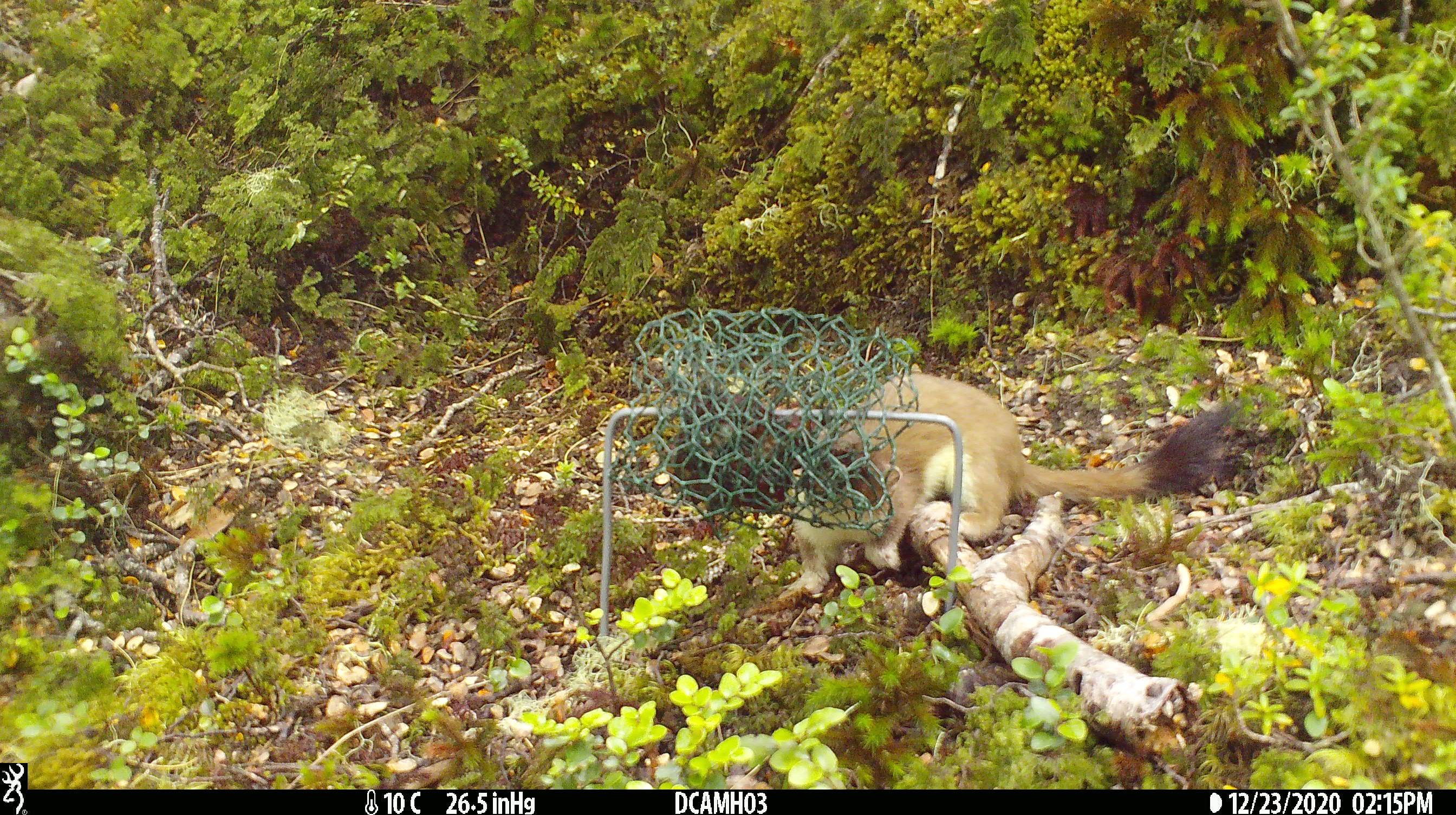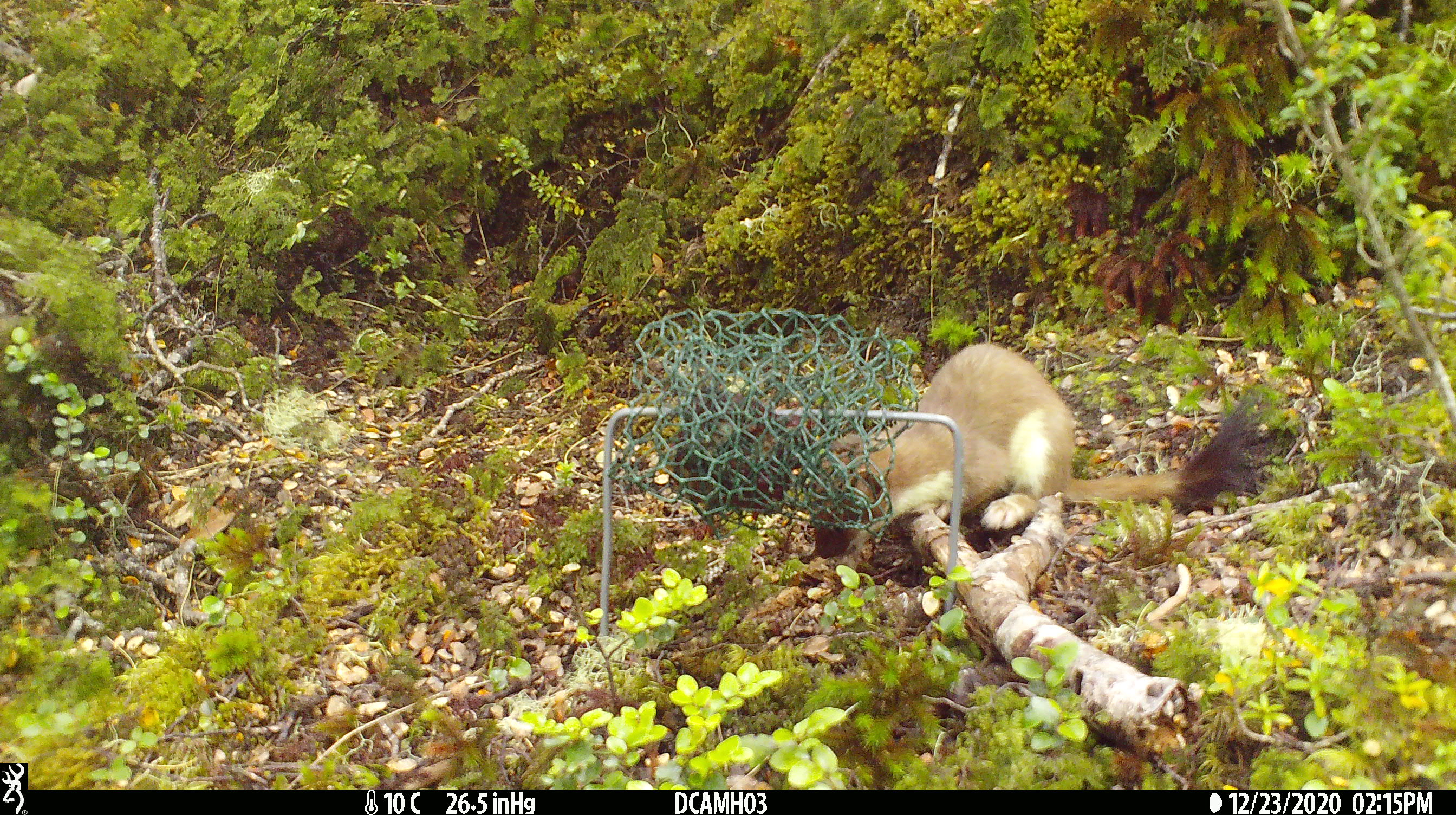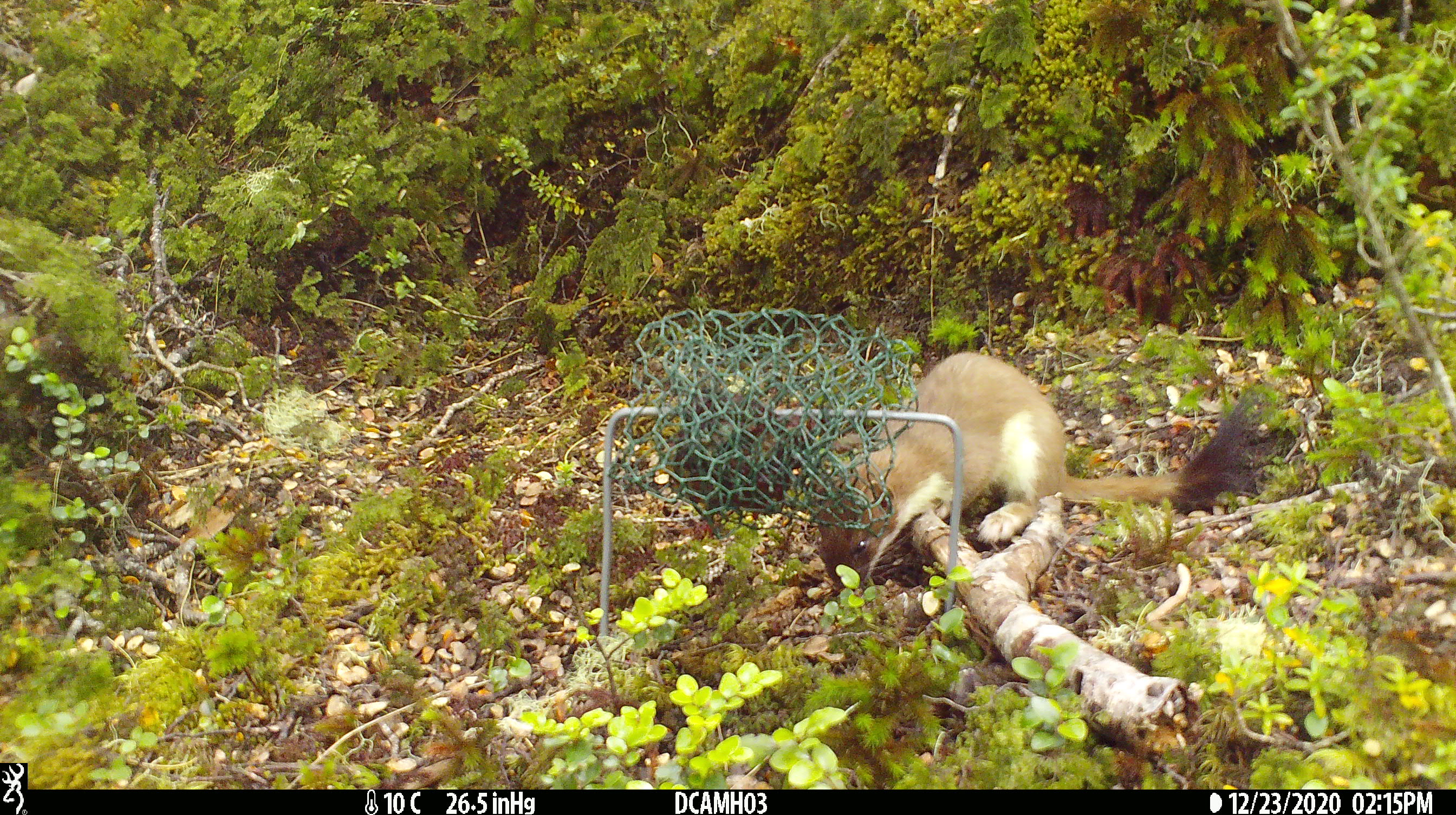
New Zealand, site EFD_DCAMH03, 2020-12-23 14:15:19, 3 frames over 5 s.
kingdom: Animalia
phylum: Chordata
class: Mammalia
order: Carnivora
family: Mustelidae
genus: Mustela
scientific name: Mustela erminea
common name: stoat